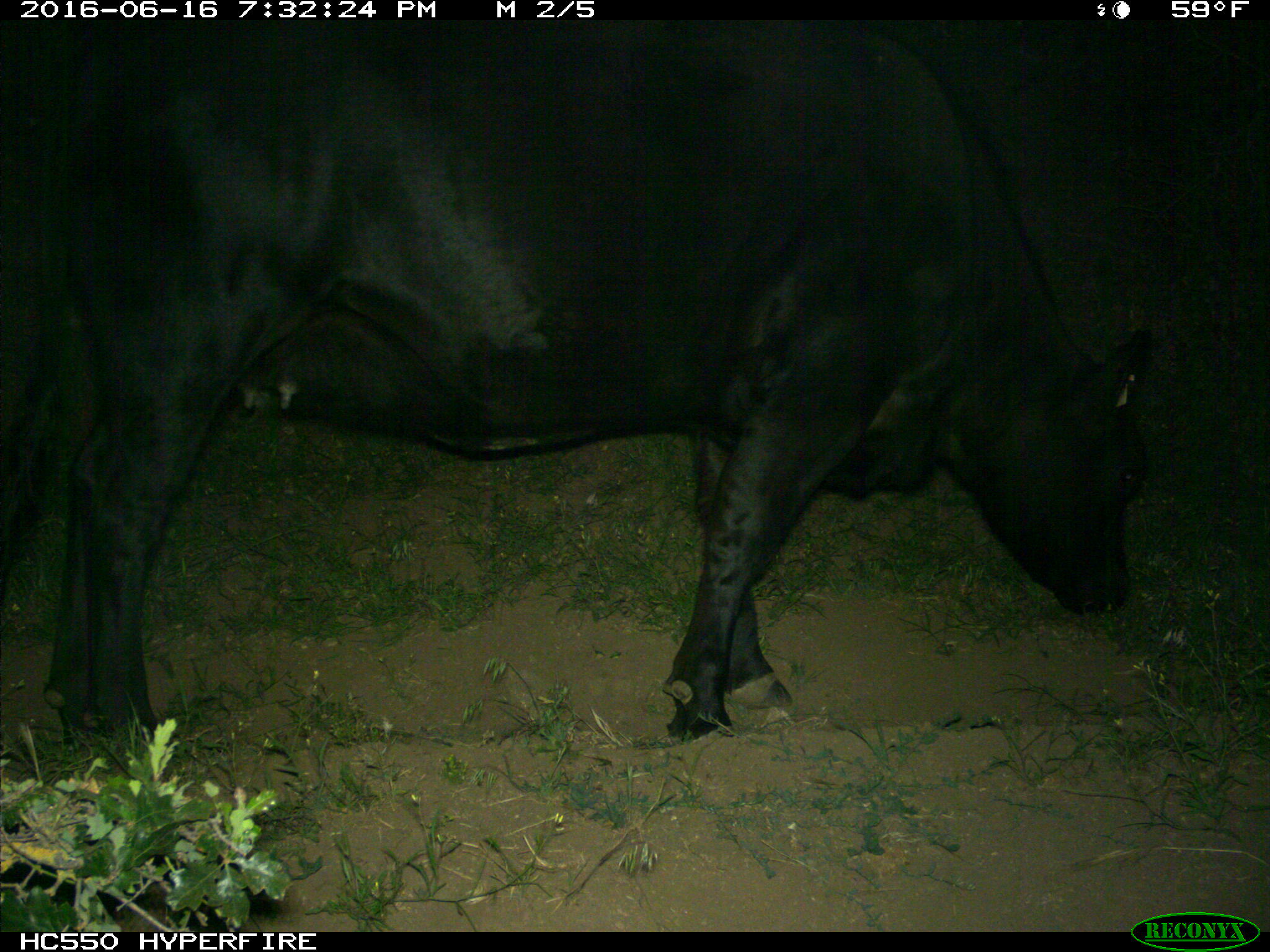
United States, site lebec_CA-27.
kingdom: Animalia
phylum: Chordata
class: Mammalia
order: Artiodactyla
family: Bovidae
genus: Bos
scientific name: Bos taurus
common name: domestic cow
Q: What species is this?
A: Bos taurus (domestic cow).